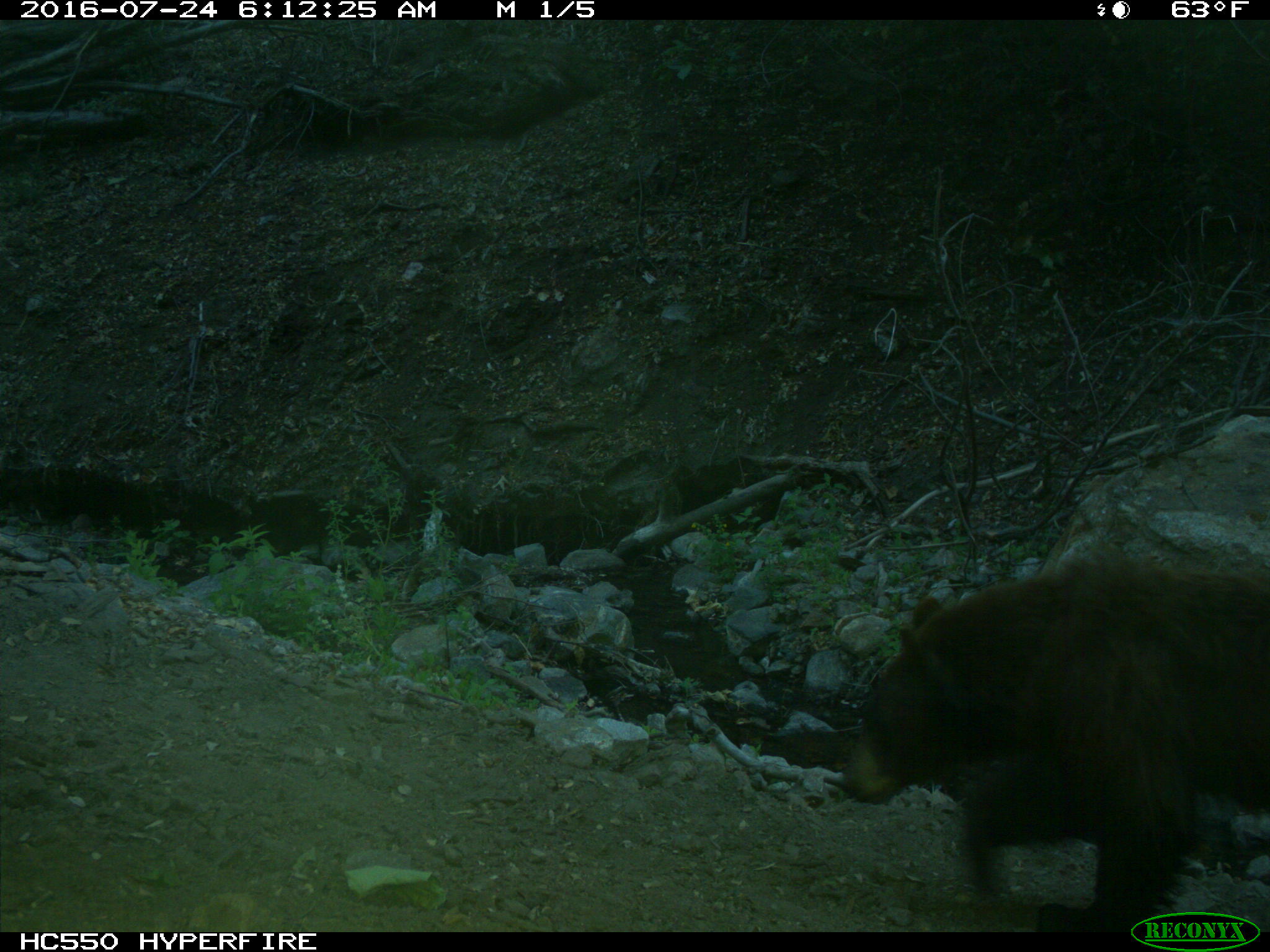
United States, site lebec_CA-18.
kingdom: Animalia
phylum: Chordata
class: Mammalia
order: Carnivora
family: Ursidae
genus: Ursus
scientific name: Ursus americanus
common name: american black bear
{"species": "Ursus americanus (american black bear)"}